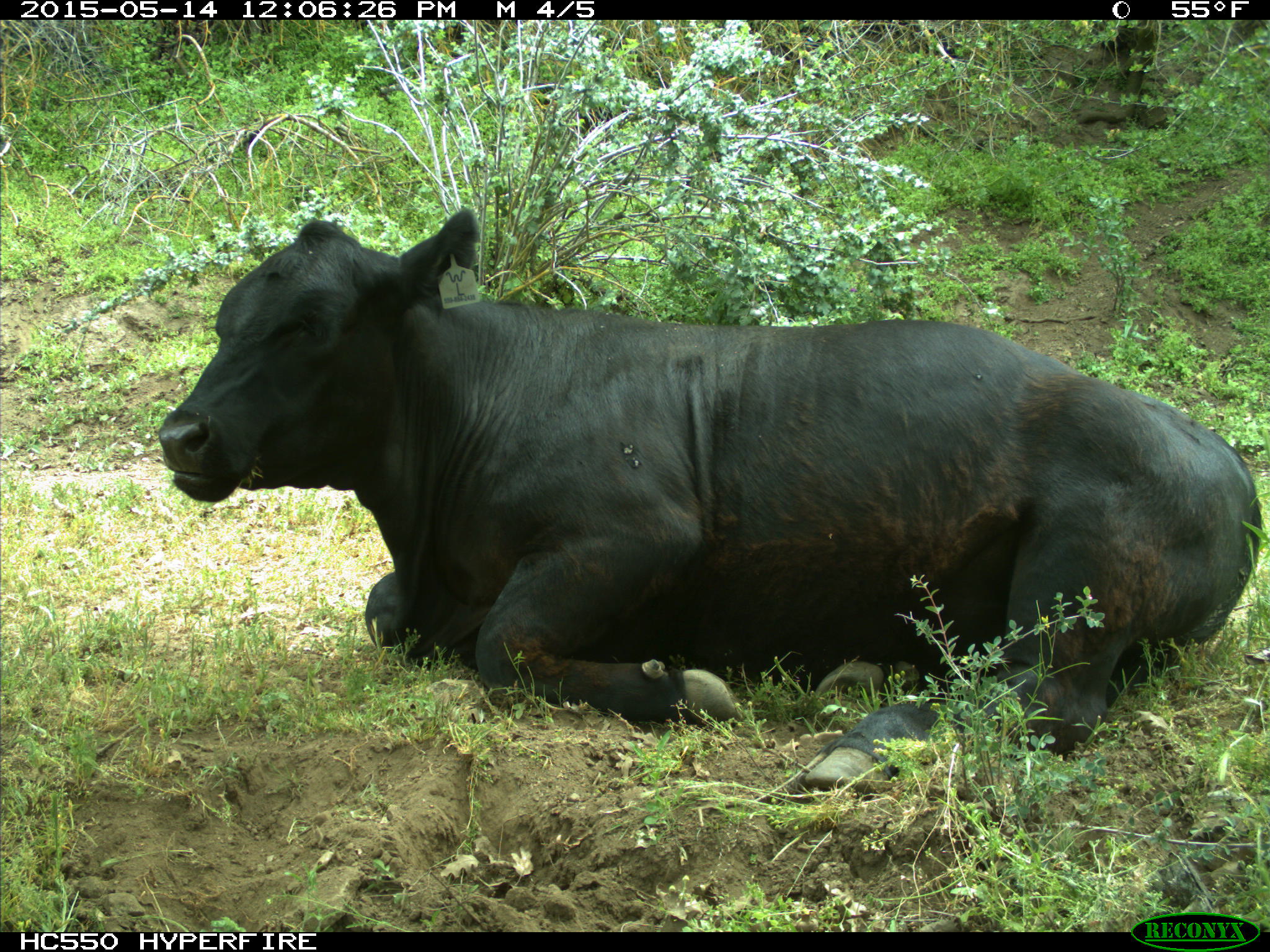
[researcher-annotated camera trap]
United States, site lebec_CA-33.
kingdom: Animalia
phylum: Chordata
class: Mammalia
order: Artiodactyla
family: Bovidae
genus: Bos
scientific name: Bos taurus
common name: domestic cow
Bos taurus (domestic cow).